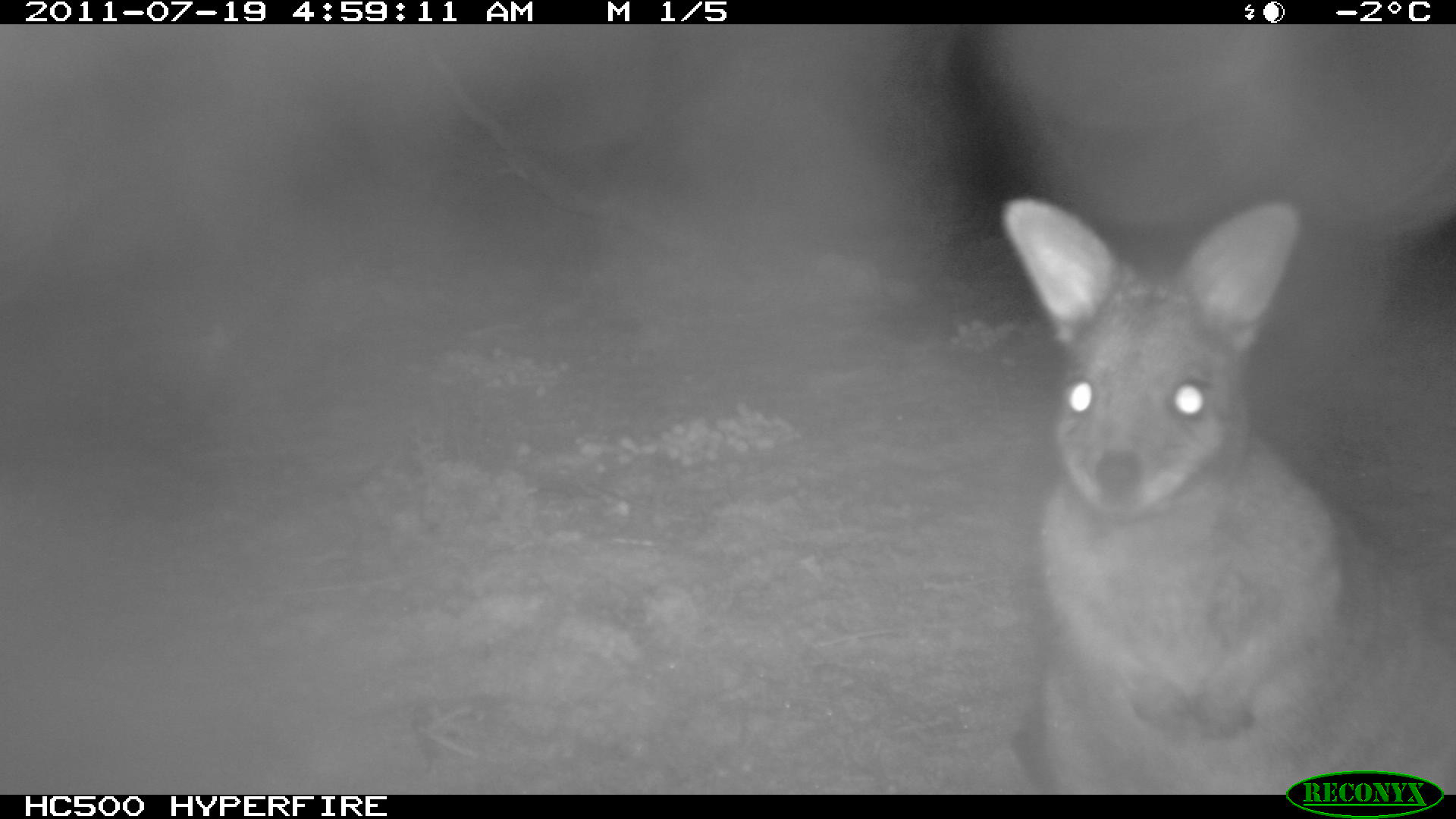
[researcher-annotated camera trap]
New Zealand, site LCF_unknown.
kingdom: Animalia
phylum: Chordata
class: Mammalia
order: Diprotodontia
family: Macropodidae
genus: Notamacropus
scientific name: Notamacropus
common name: wallaby